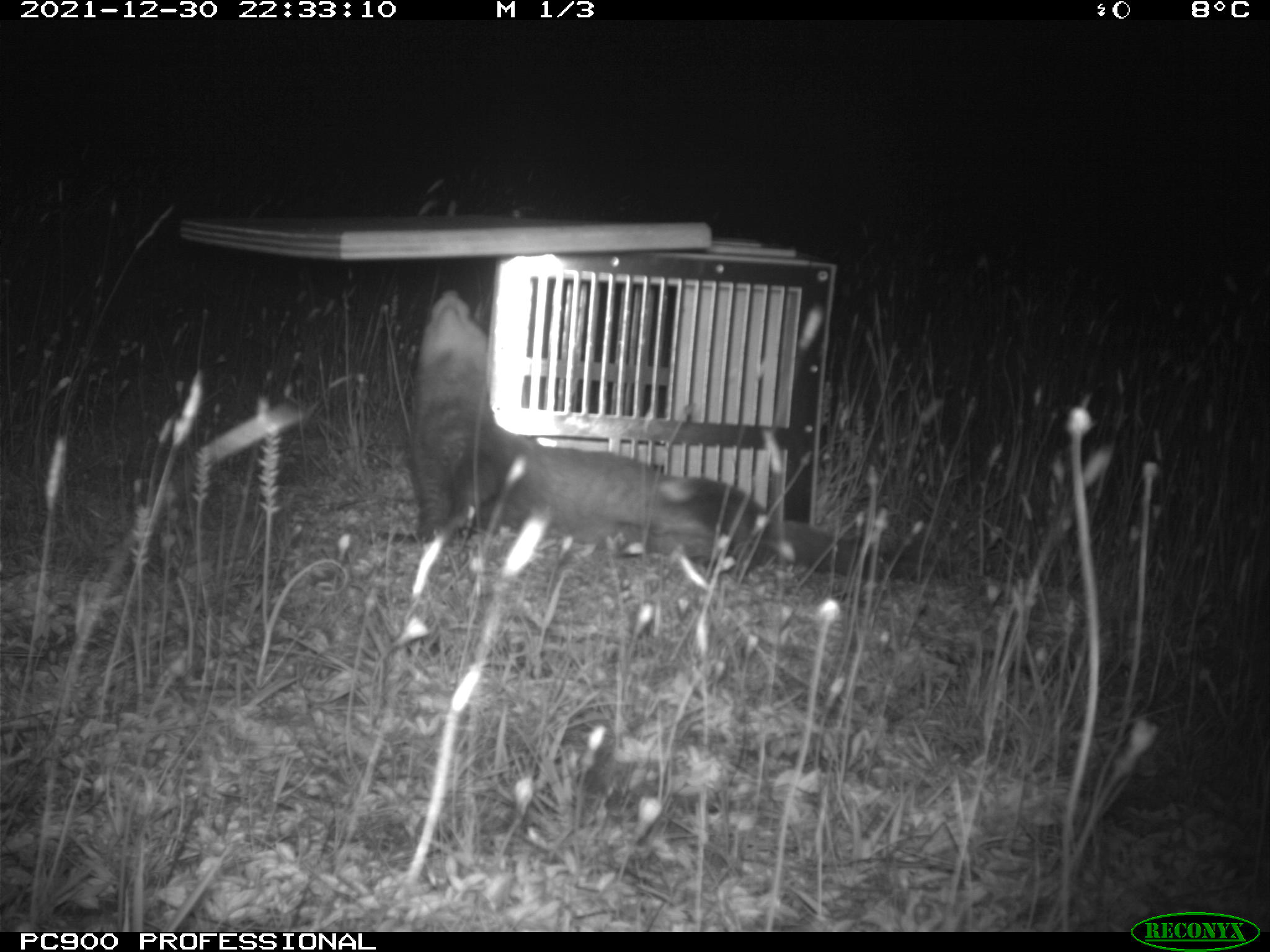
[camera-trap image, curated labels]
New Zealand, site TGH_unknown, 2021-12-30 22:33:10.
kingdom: Animalia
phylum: Chordata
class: Mammalia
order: Carnivora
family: Mustelidae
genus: Mustela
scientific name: Mustela furo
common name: ferret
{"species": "ferret (Mustela furo)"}